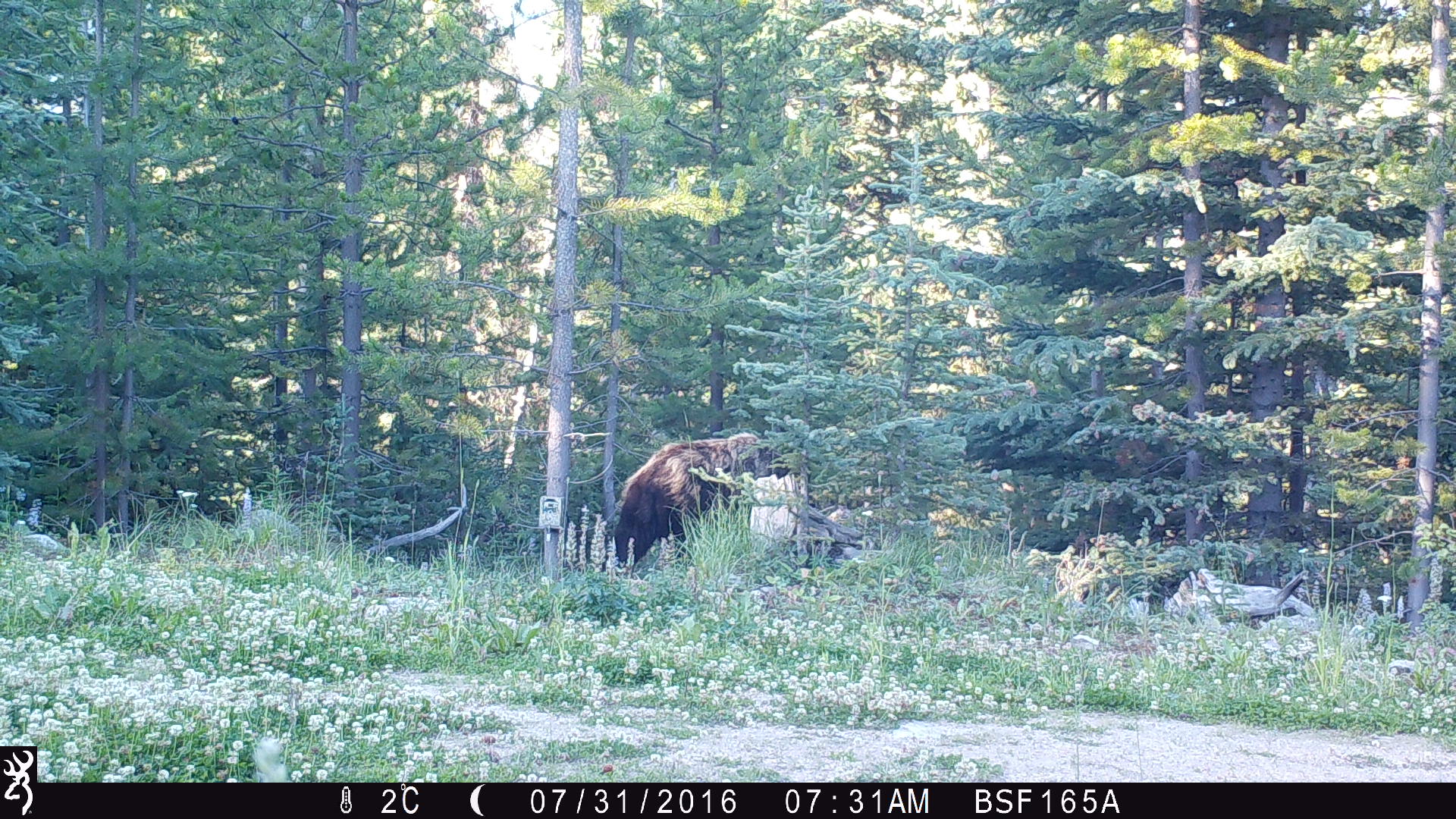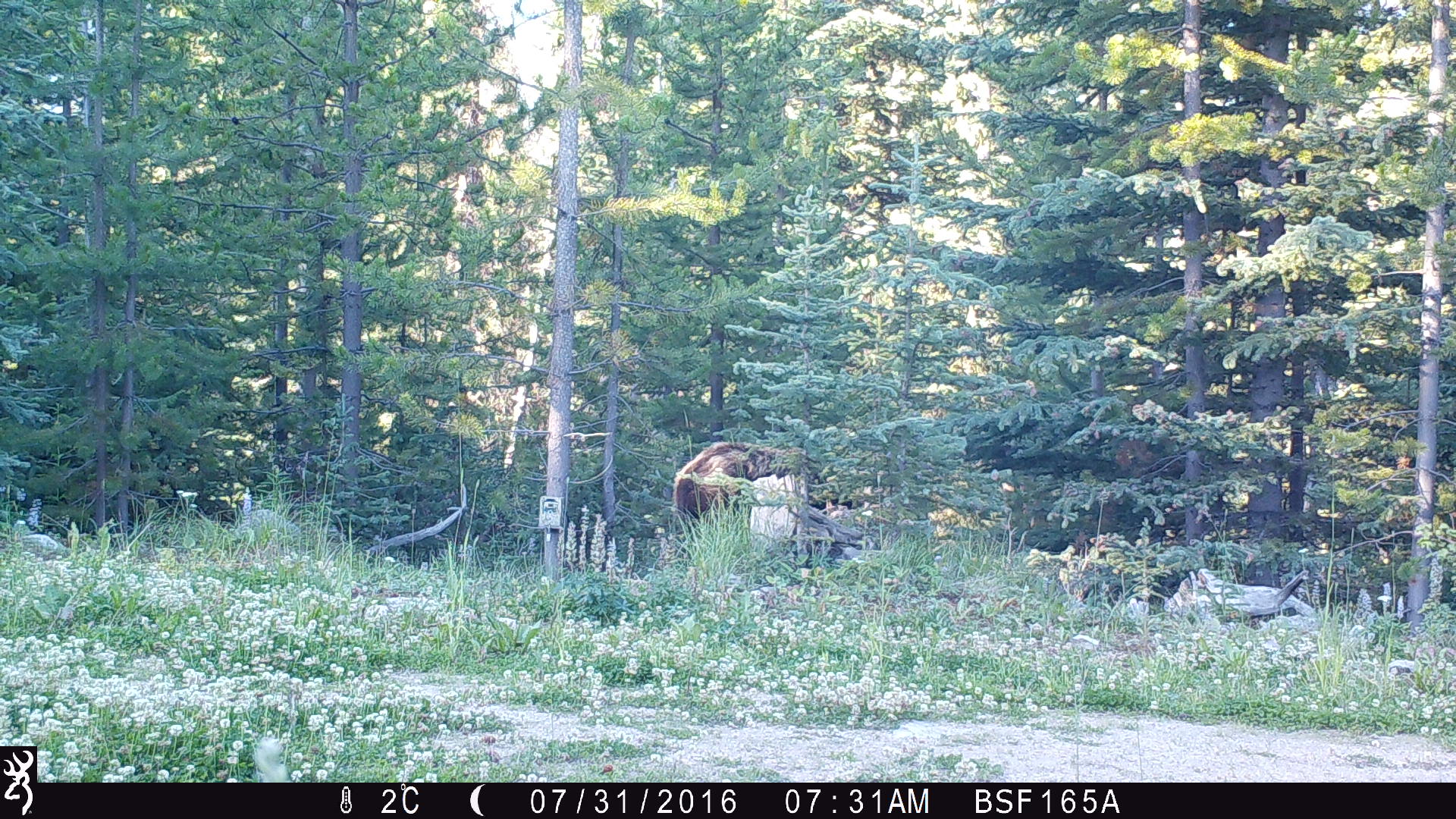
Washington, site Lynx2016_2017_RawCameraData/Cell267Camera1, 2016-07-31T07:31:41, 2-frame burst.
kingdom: Animalia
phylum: Chordata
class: Mammalia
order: Carnivora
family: Ursidae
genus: Ursus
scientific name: Ursus americanus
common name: american black bear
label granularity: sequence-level